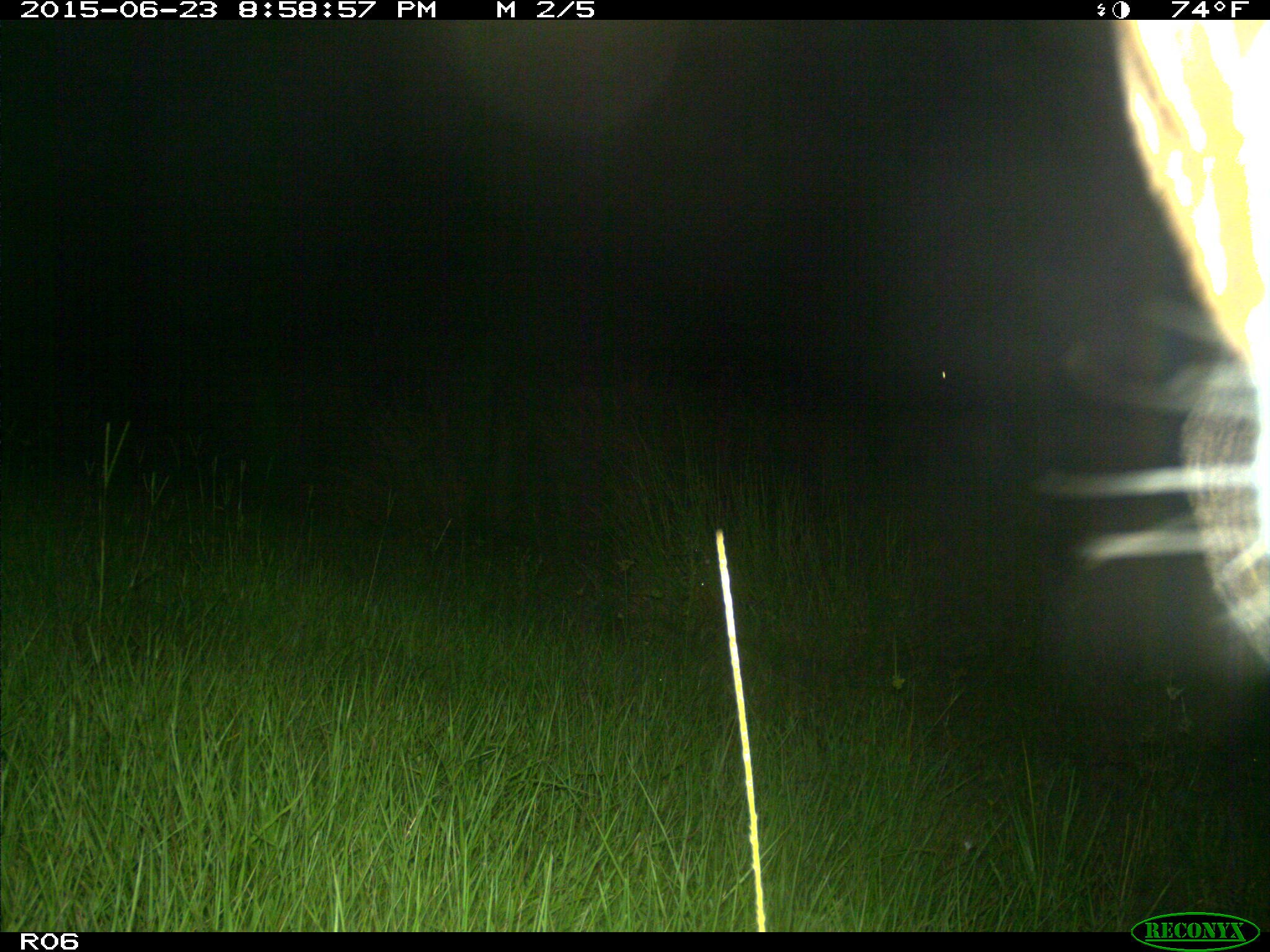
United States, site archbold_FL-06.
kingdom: Animalia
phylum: Chordata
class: Mammalia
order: Artiodactyla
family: Bovidae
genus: Bos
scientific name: Bos taurus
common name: domestic cow